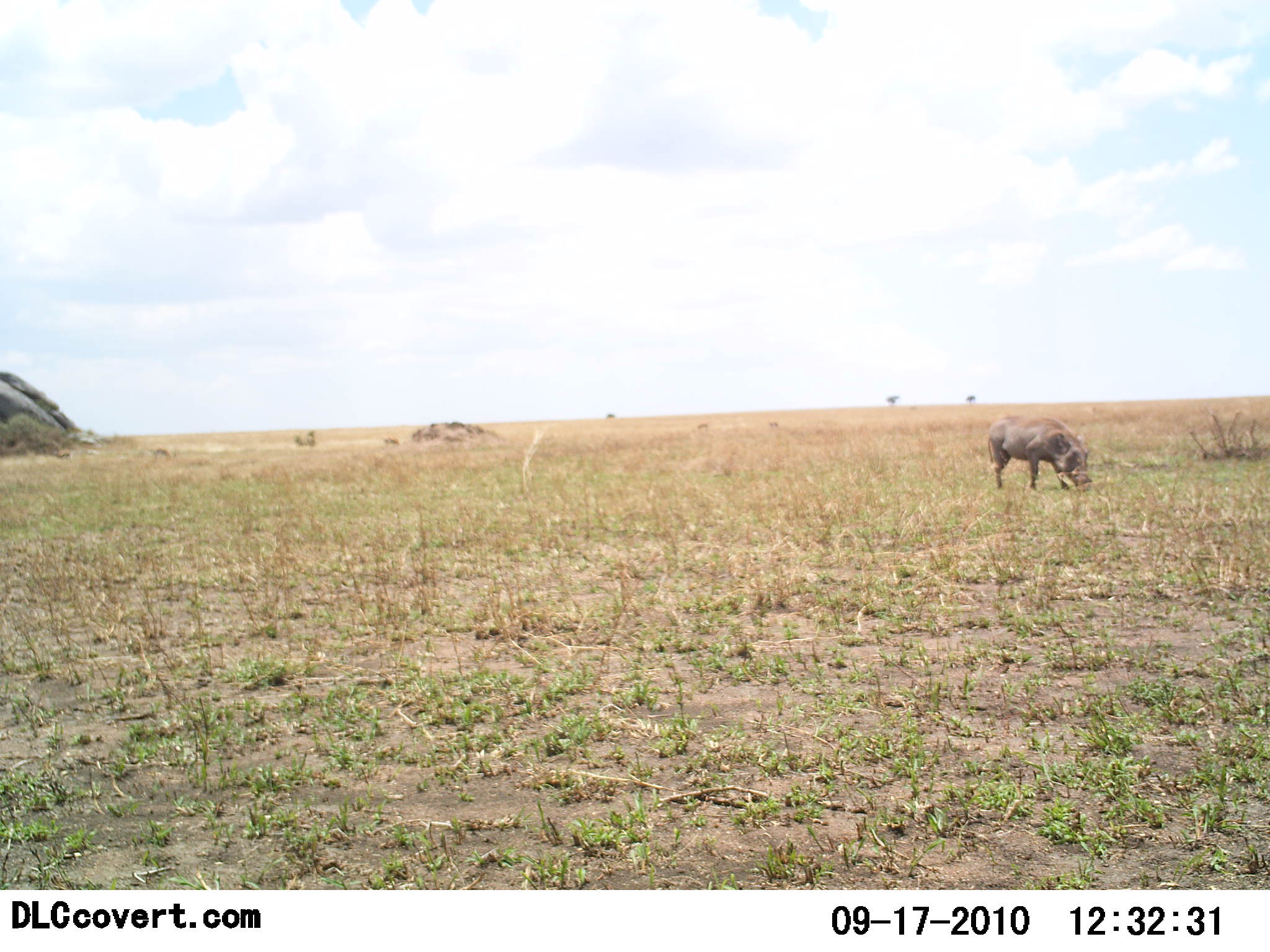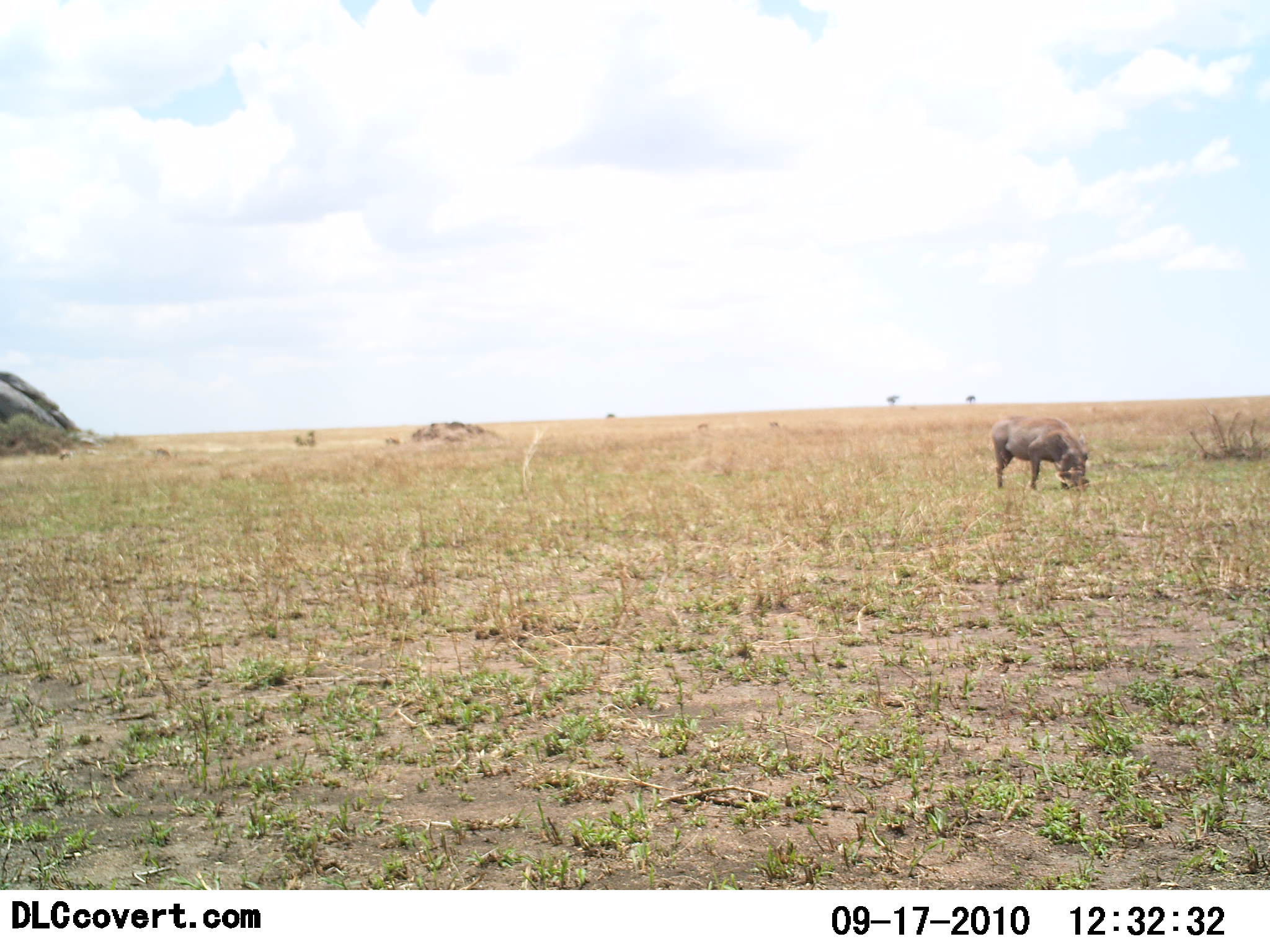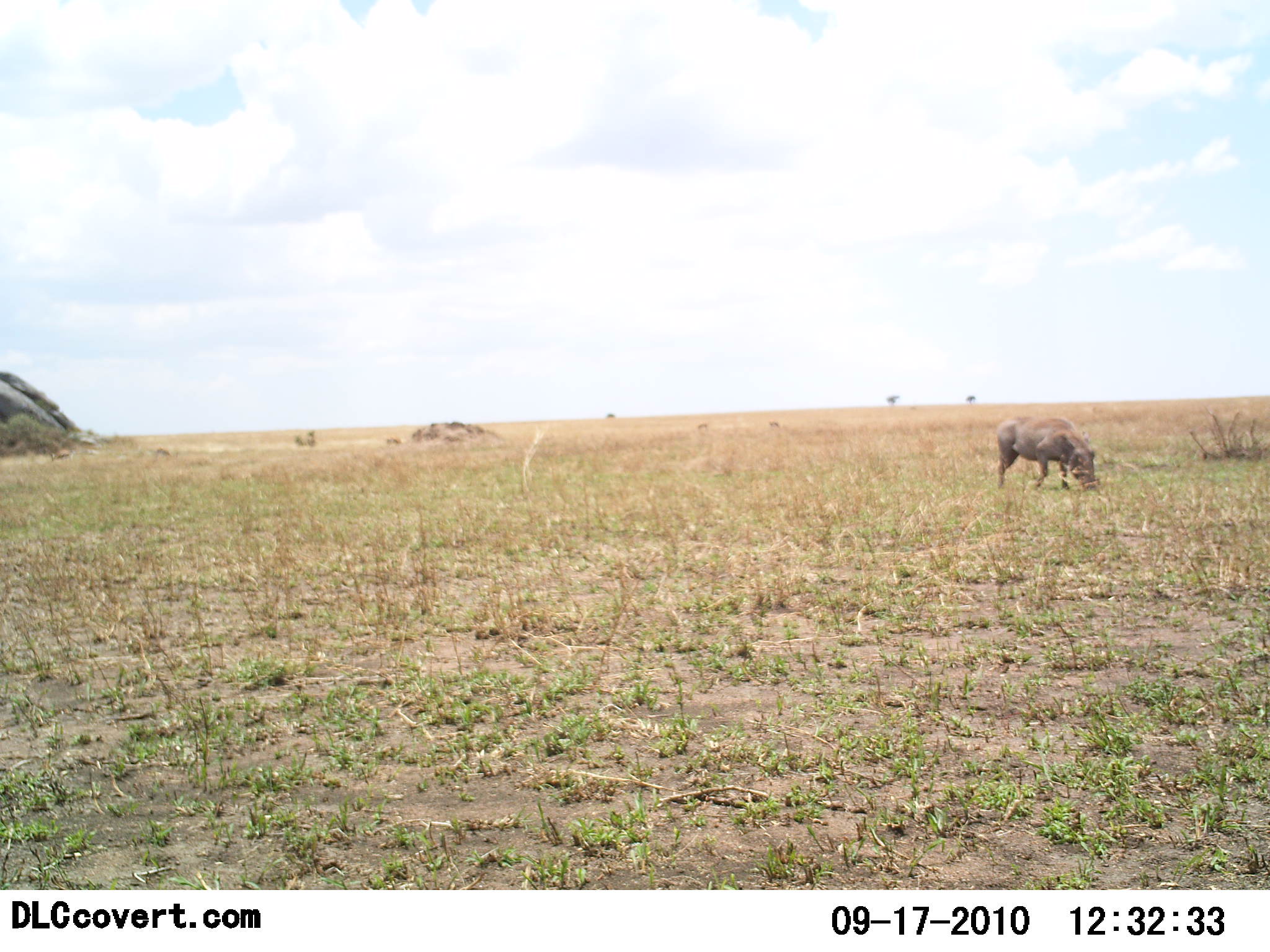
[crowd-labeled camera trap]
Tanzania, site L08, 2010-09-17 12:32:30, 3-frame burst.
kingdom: Animalia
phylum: Chordata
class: Mammalia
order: Artiodactyla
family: Suidae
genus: Phacochoerus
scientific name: Phacochoerus africanus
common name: warthog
Warthog (Phacochoerus africanus), count 1. Behavior (volunteer vote fractions): standing 31%, resting 0%, moving 8%, interacting 0%. Young present (vote fraction): 0%. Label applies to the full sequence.